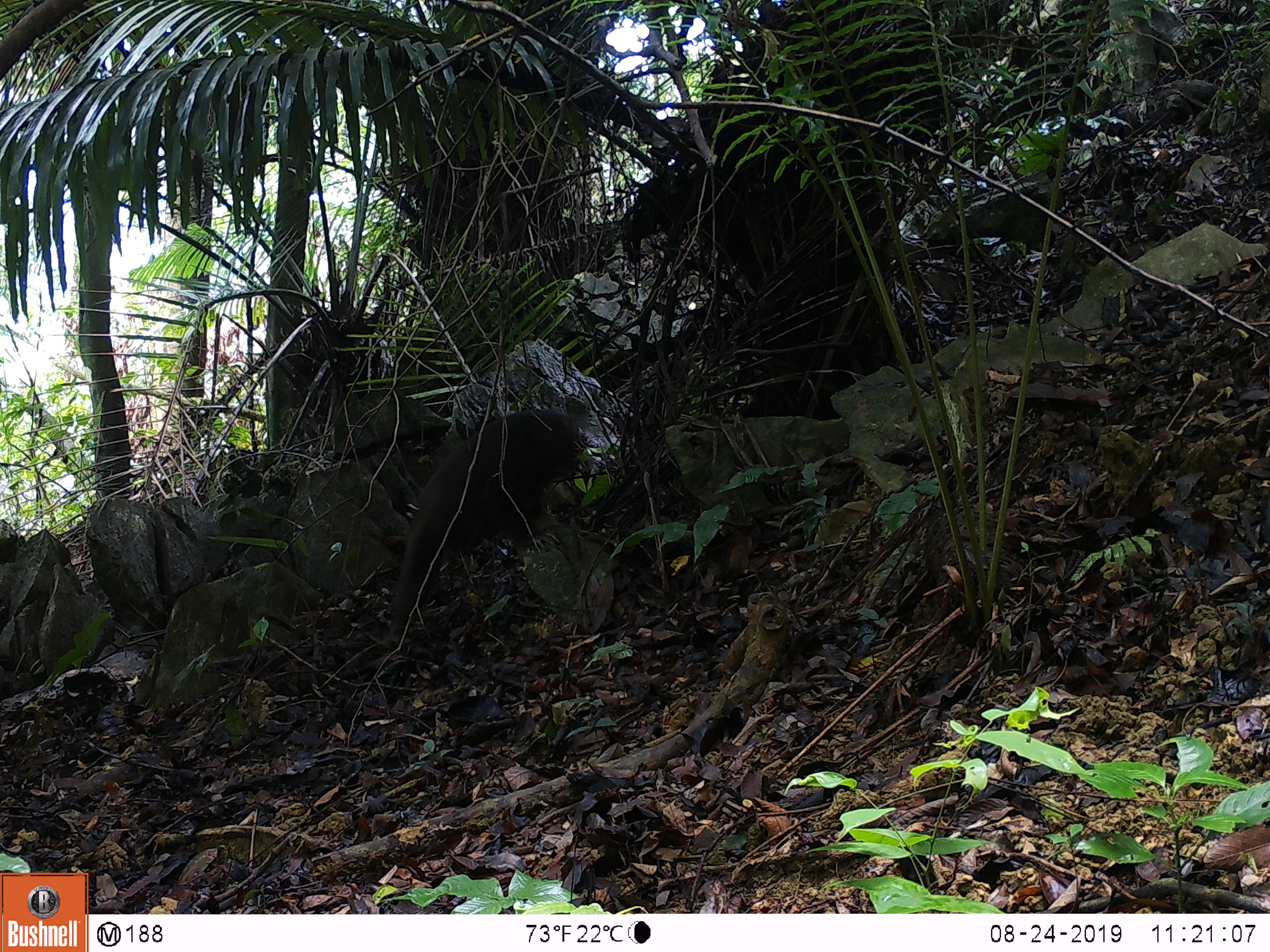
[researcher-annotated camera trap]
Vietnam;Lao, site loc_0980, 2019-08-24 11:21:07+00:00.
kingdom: Animalia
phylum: Chordata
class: Mammalia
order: Primates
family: Cercopithecidae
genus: Macaca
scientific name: Macaca arctoides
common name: stump-tailed macaque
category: stump tailed macaque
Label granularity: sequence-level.